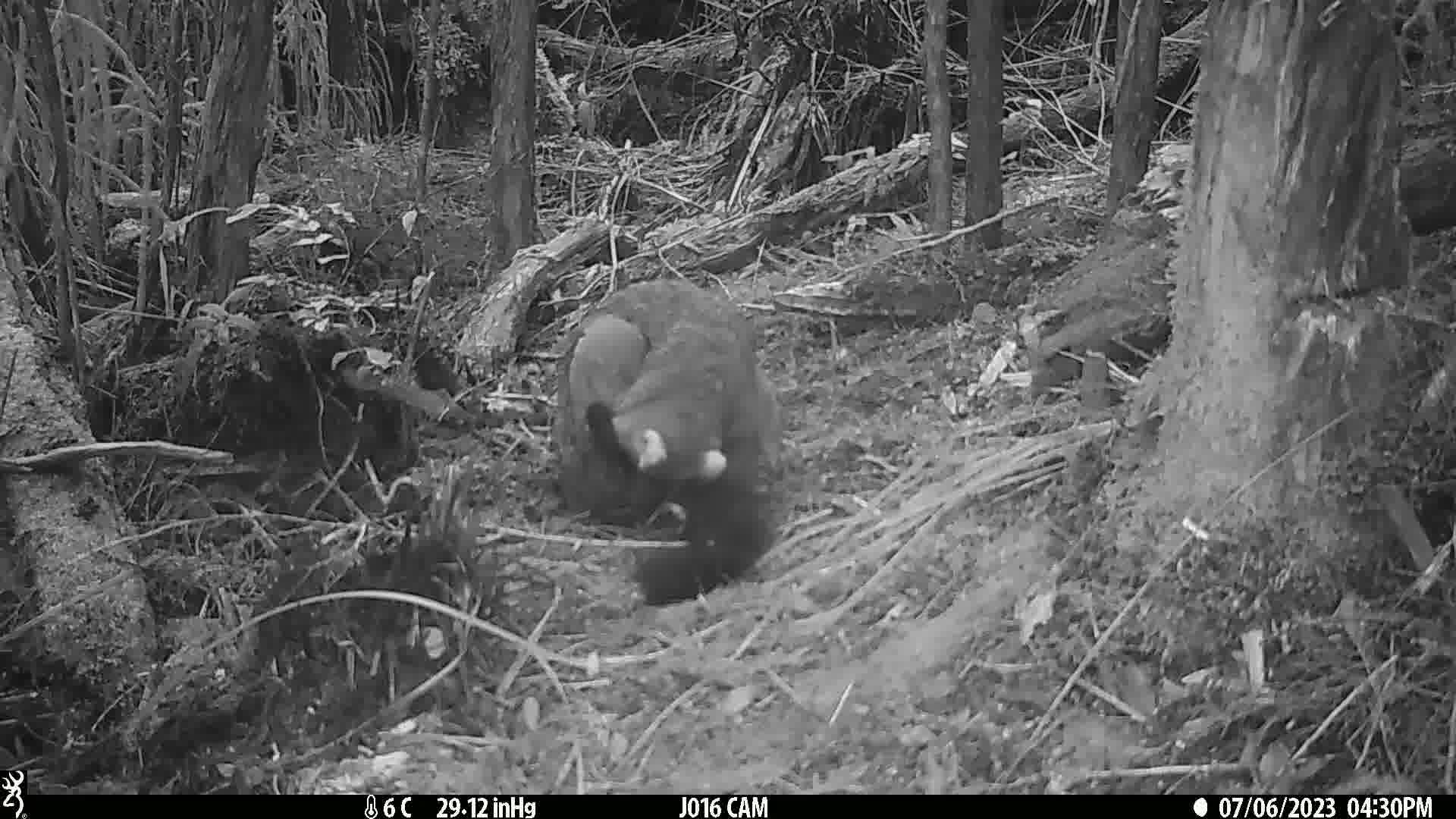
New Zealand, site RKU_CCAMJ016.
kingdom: Animalia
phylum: Chordata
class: Mammalia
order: Diprotodontia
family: Phalangeridae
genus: Trichosurus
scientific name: Trichosurus vulpecula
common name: common brushtail possum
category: possum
Possum (common brushtail possum) (Trichosurus vulpecula).